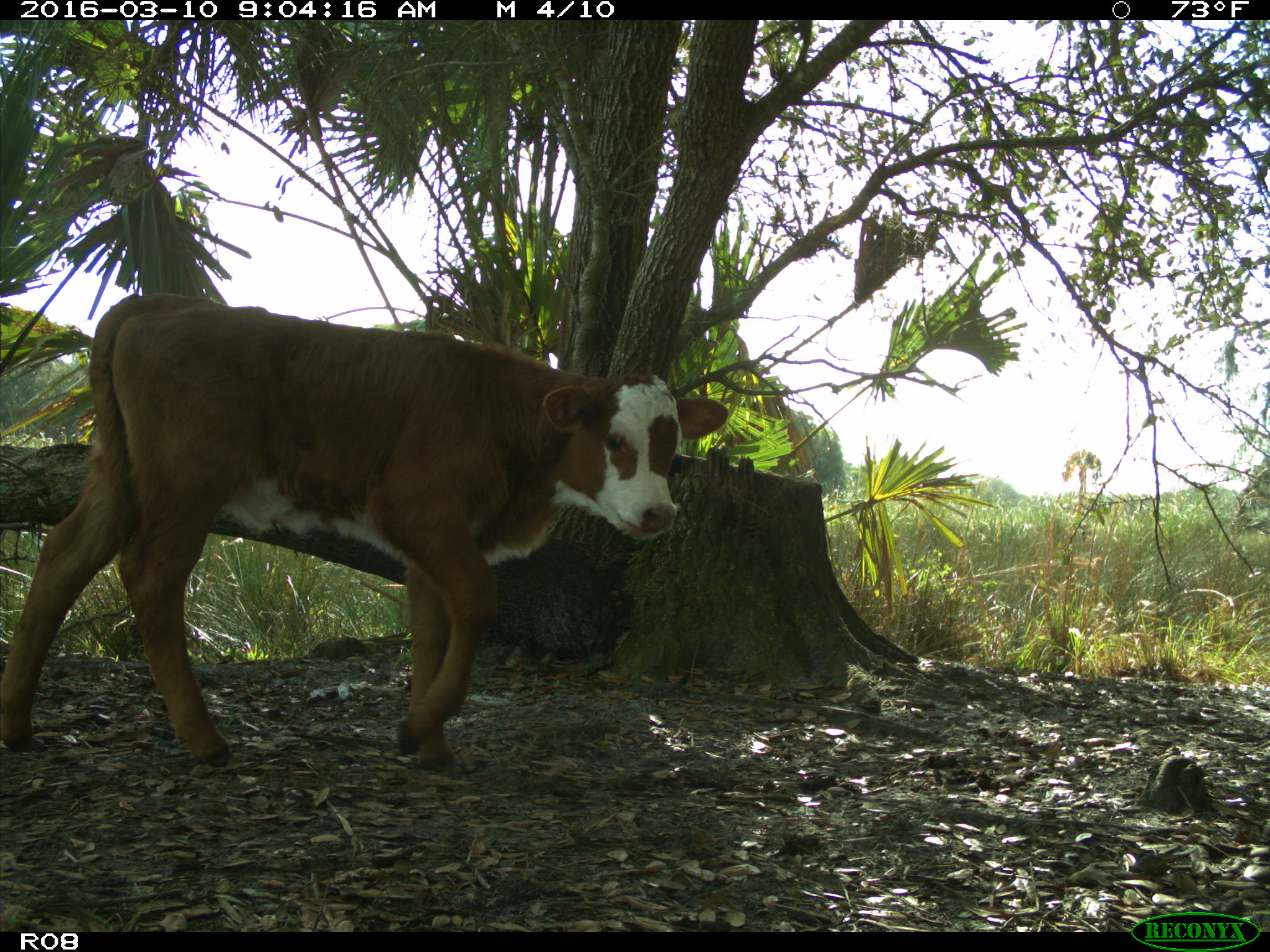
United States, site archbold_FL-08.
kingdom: Animalia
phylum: Chordata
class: Mammalia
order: Artiodactyla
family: Bovidae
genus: Bos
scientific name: Bos taurus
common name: domestic cow